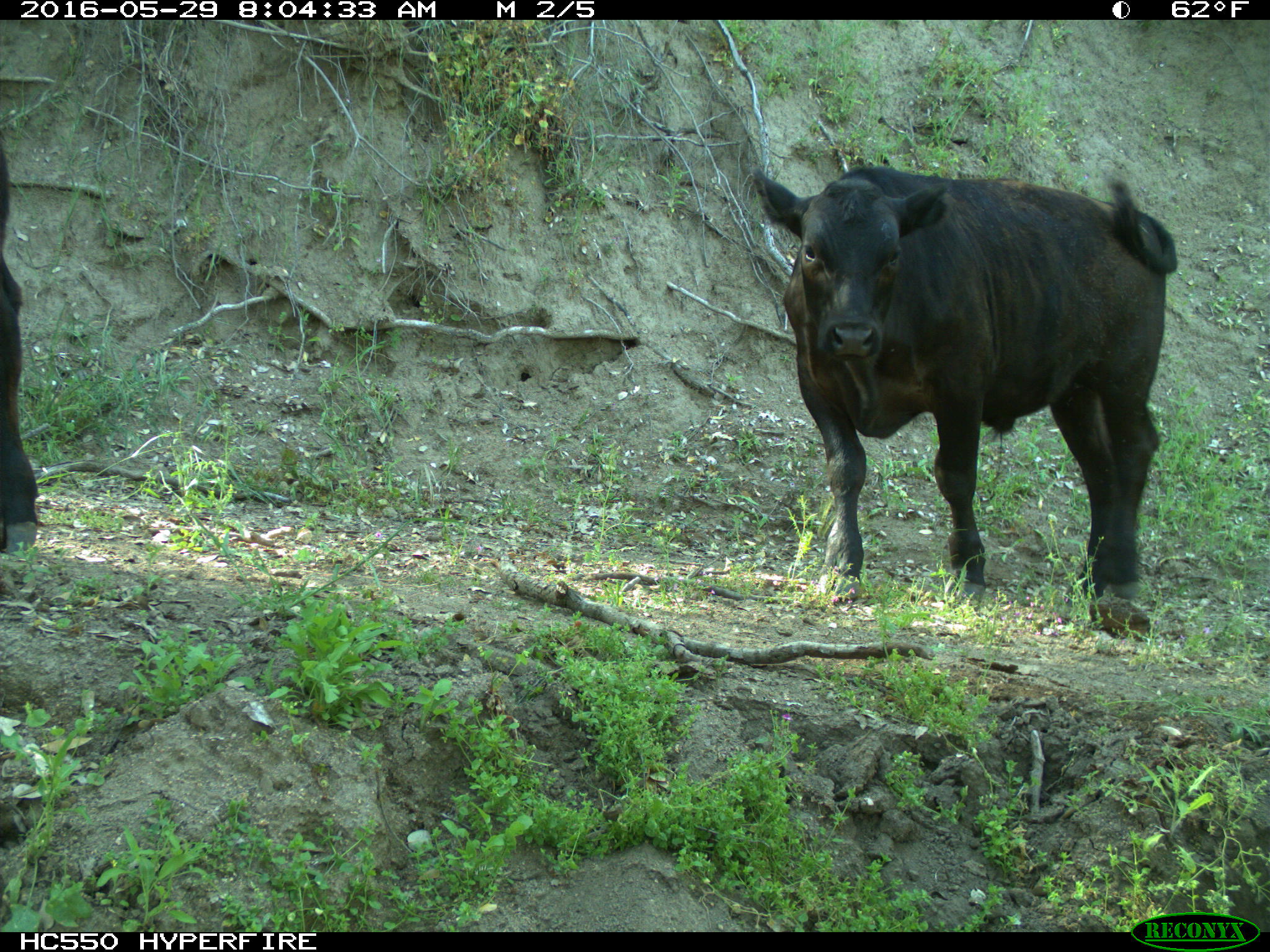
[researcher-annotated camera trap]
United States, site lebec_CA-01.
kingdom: Animalia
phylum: Chordata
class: Mammalia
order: Artiodactyla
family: Bovidae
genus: Bos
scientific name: Bos taurus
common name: domestic cow